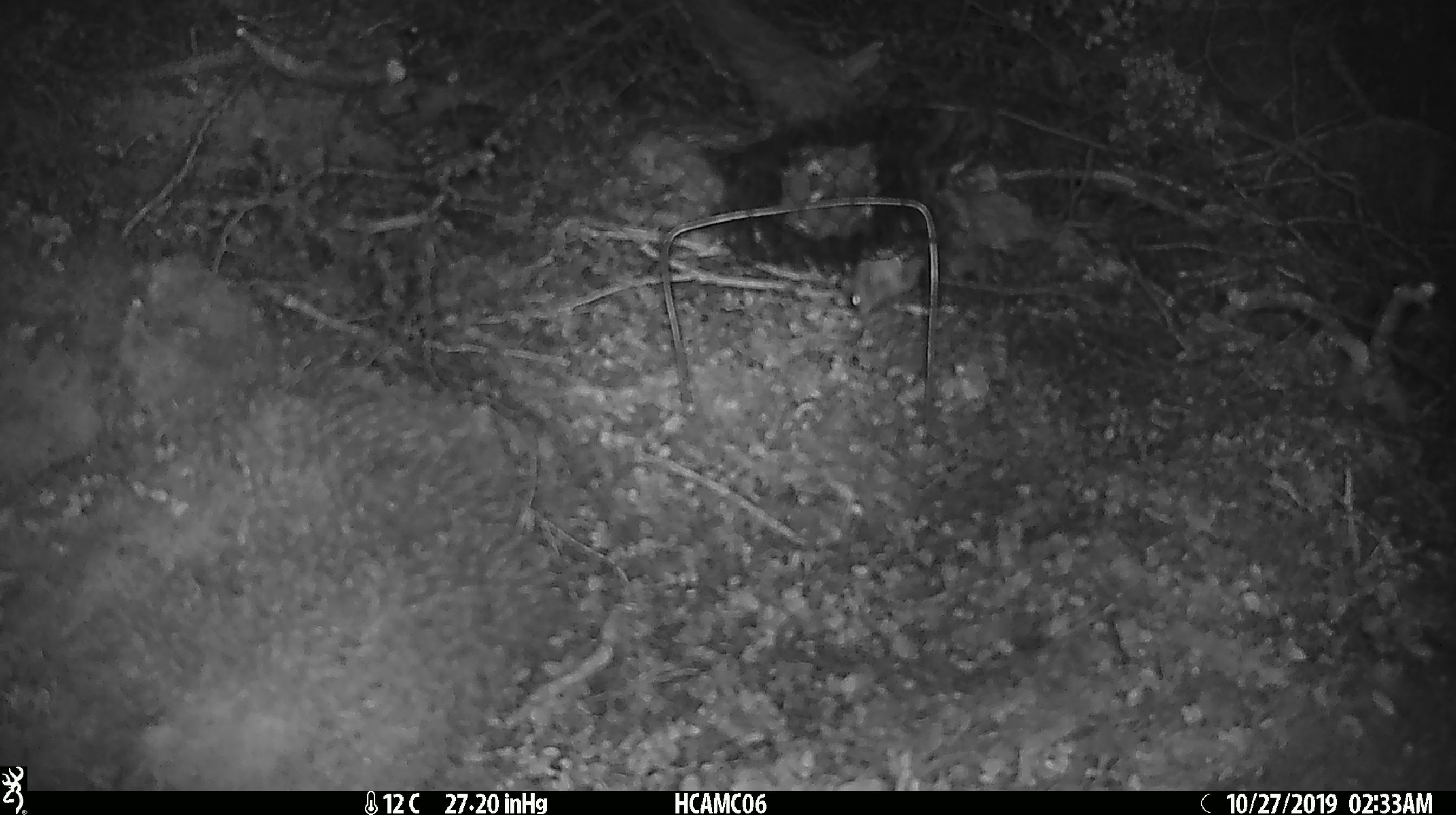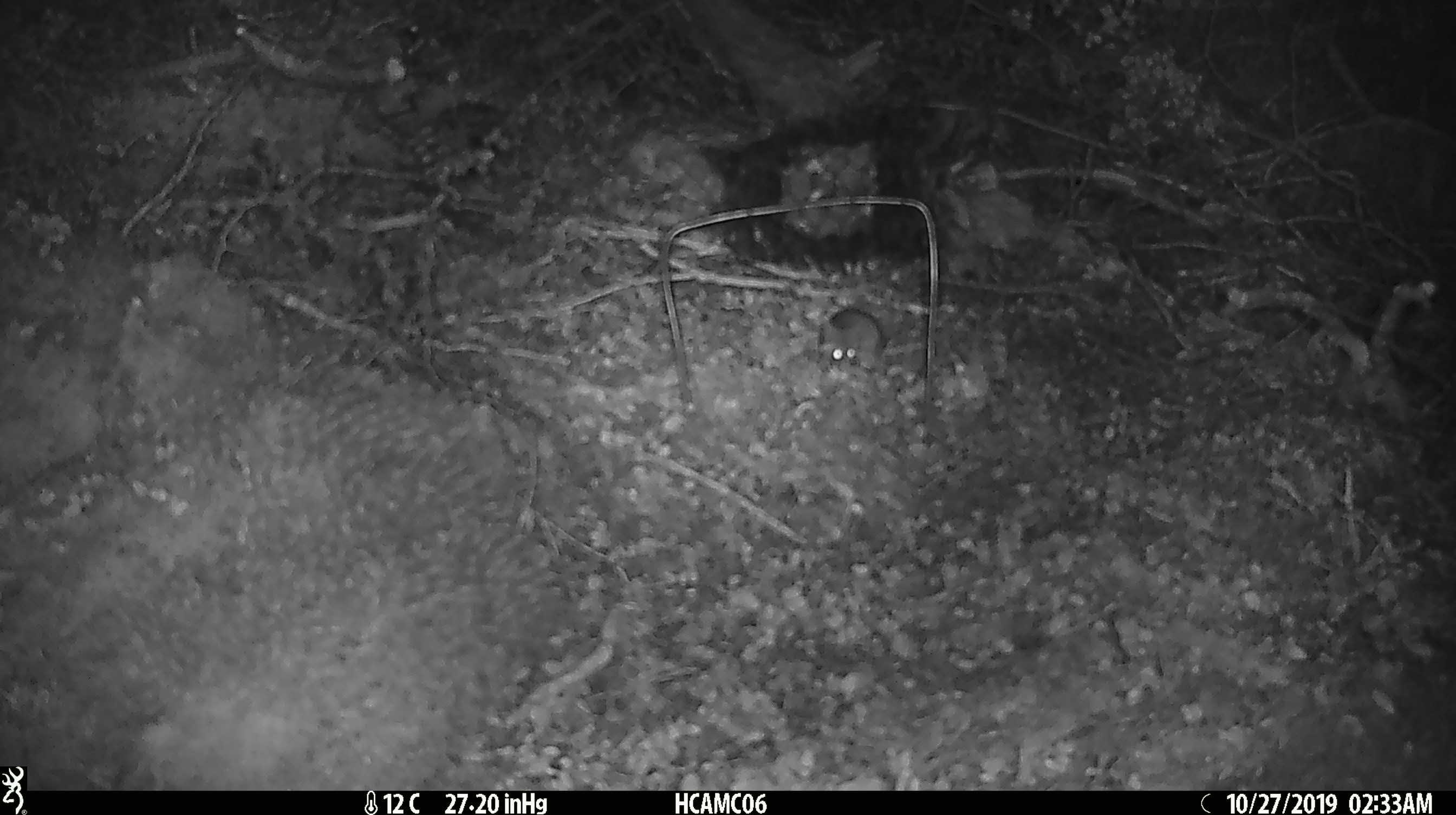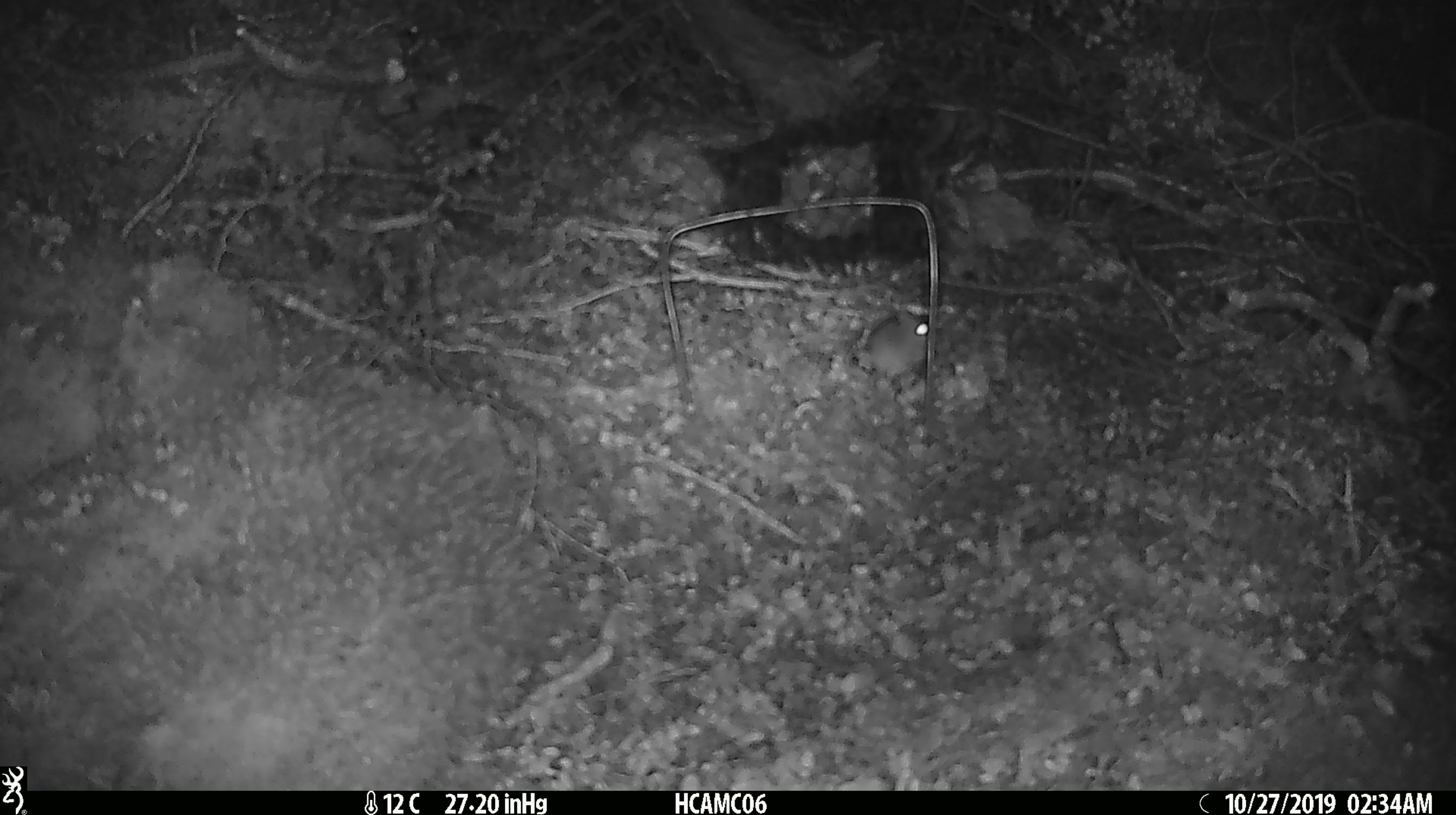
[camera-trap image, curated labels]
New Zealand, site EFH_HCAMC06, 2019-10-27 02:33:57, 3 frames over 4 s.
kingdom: Animalia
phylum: Chordata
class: Mammalia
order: Rodentia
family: Muridae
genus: Mus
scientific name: Mus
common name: mouse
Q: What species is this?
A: Mouse (Mus).